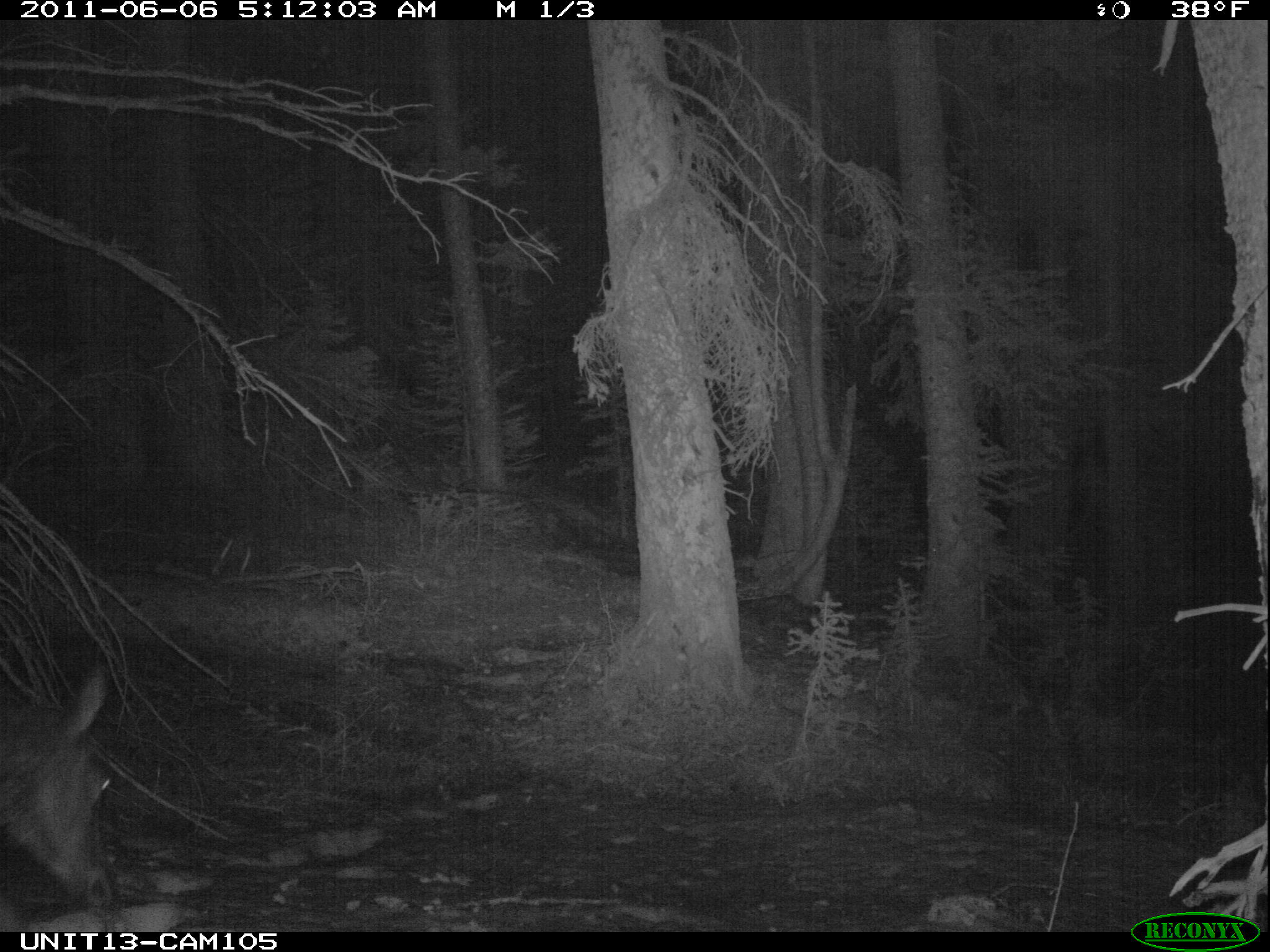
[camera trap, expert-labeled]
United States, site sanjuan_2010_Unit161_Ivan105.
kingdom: Animalia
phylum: Chordata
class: Mammalia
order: Artiodactyla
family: Cervidae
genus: Cervus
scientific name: Cervus elaphus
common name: red deer